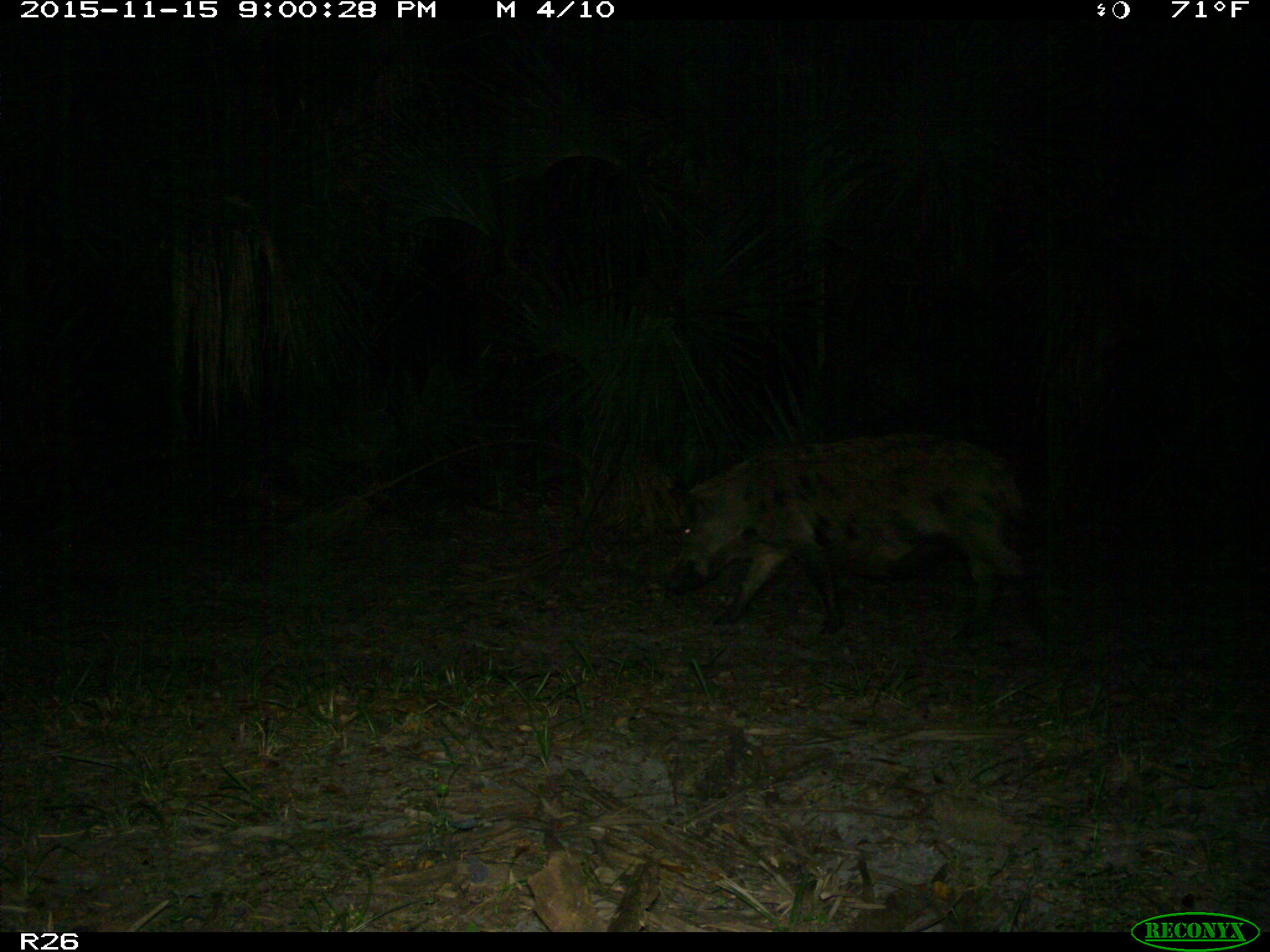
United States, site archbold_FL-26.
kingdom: Animalia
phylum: Chordata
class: Mammalia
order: Artiodactyla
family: Suidae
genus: Sus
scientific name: Sus scrofa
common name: wild boar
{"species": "Sus scrofa (wild boar)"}